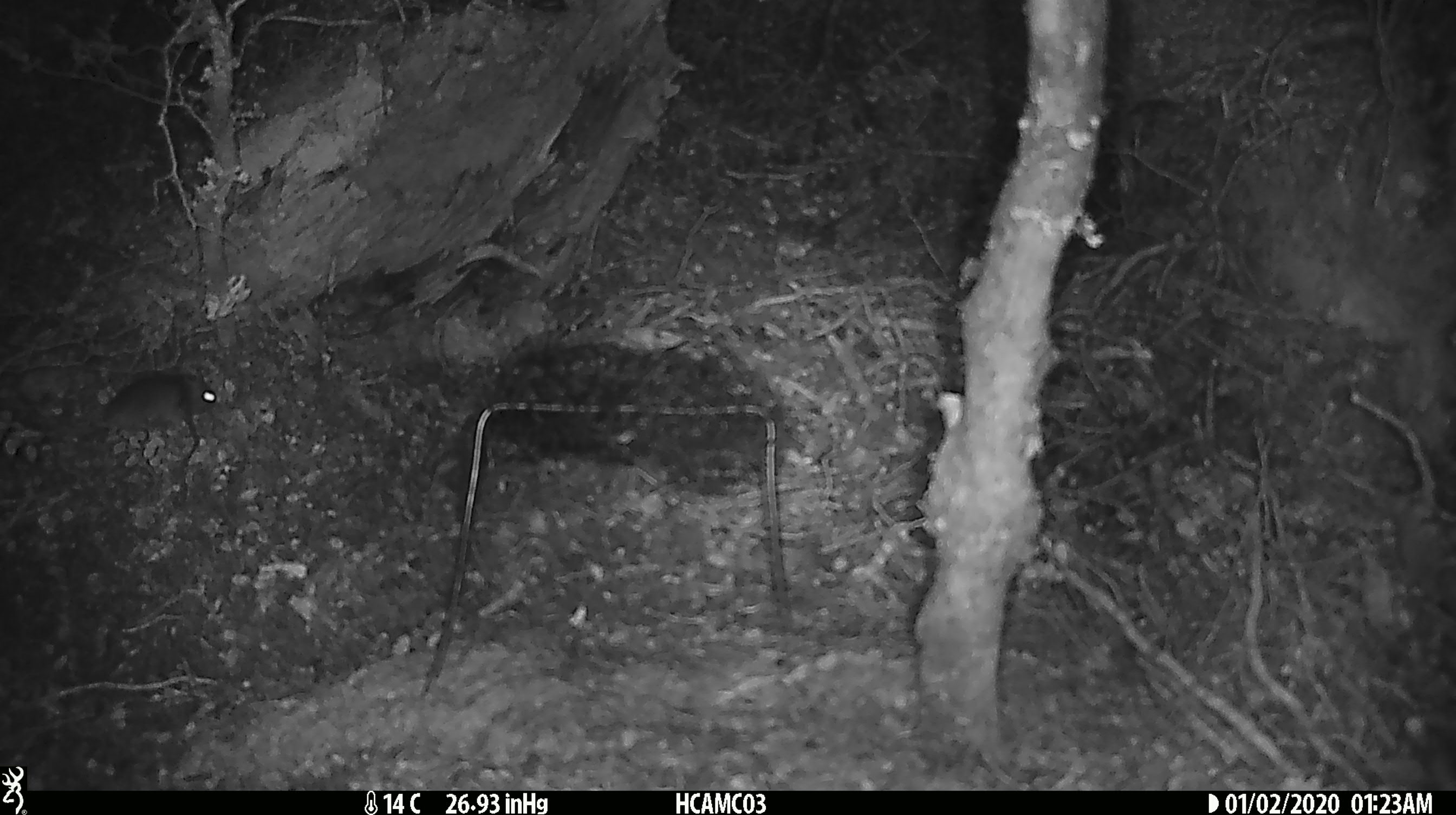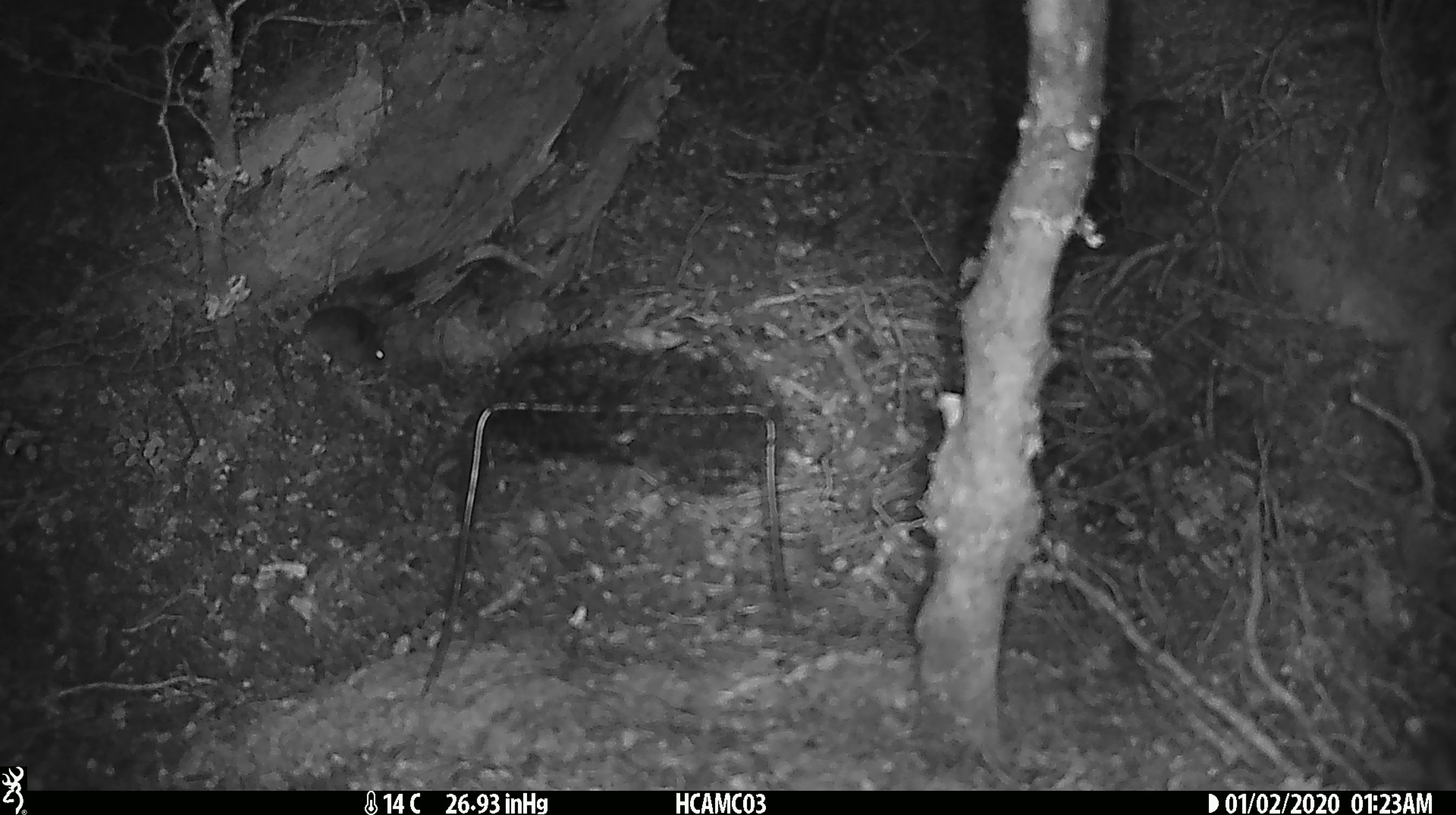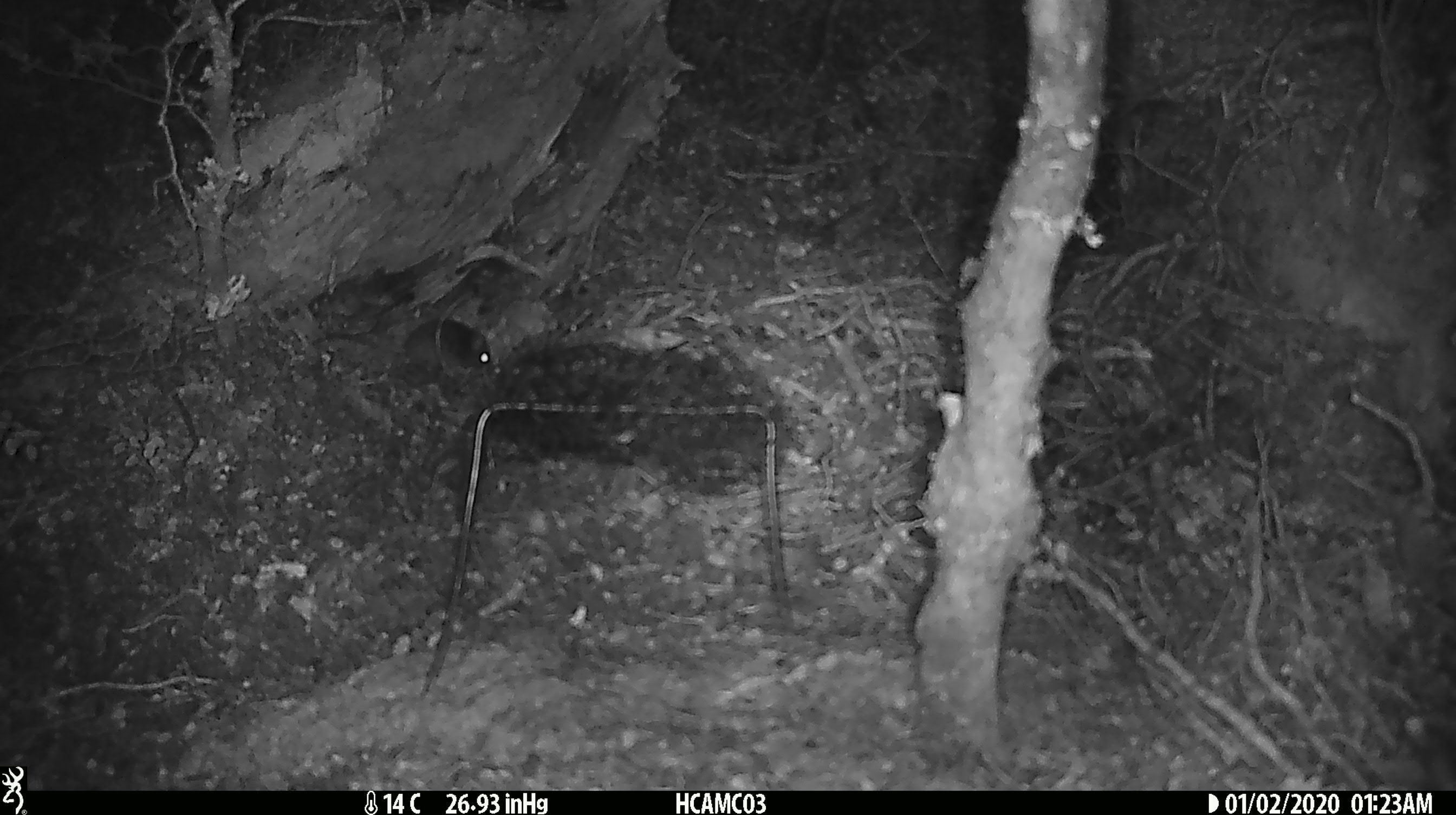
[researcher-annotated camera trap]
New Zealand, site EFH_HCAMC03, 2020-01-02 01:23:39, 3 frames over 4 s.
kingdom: Animalia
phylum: Chordata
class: Mammalia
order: Rodentia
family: Muridae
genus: Mus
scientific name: Mus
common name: mouse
Mouse (Mus).